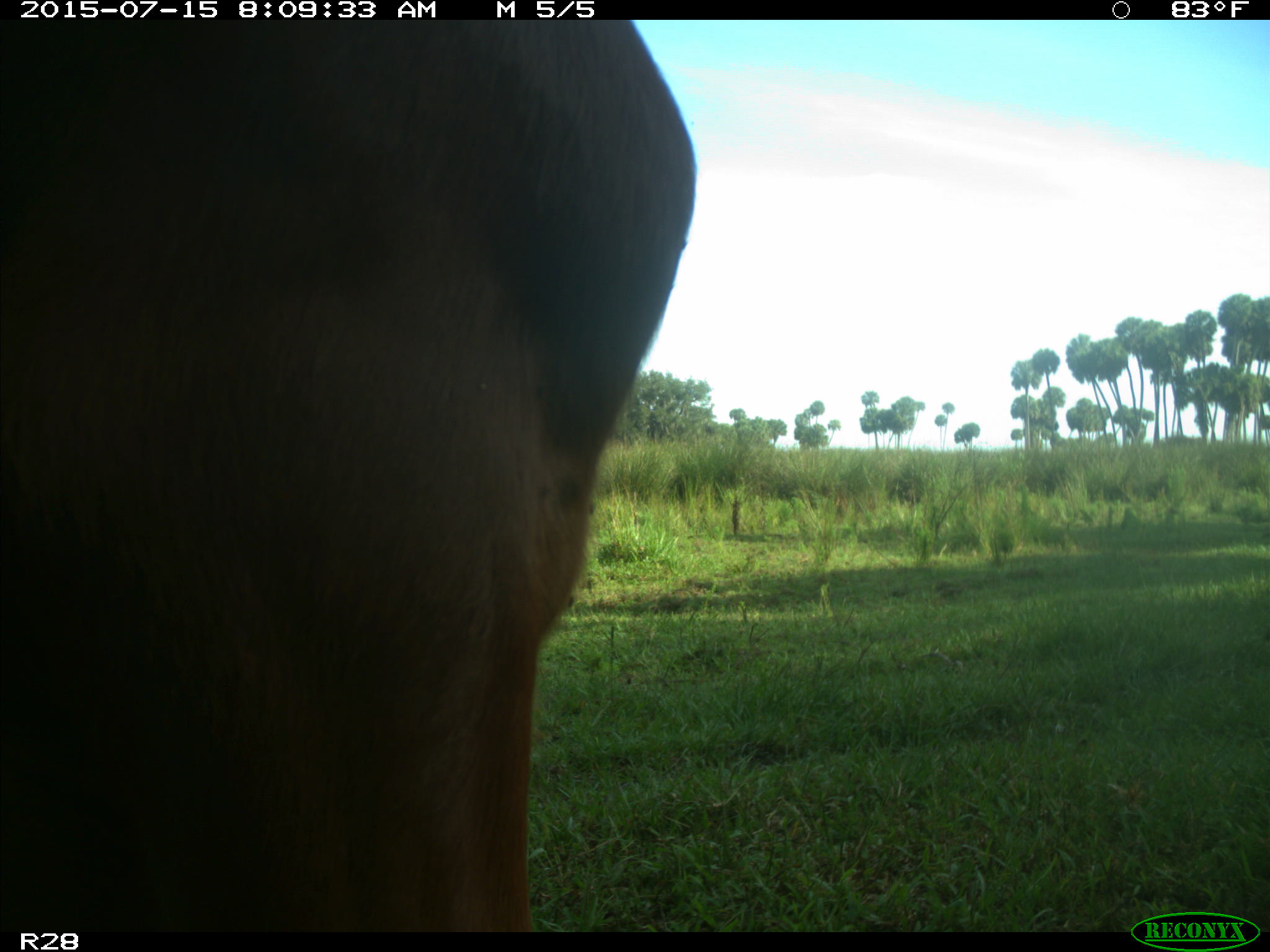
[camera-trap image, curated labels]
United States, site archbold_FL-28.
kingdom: Animalia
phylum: Chordata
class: Mammalia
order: Artiodactyla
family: Bovidae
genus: Bos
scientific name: Bos taurus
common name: domestic cow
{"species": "Bos taurus (domestic cow)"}